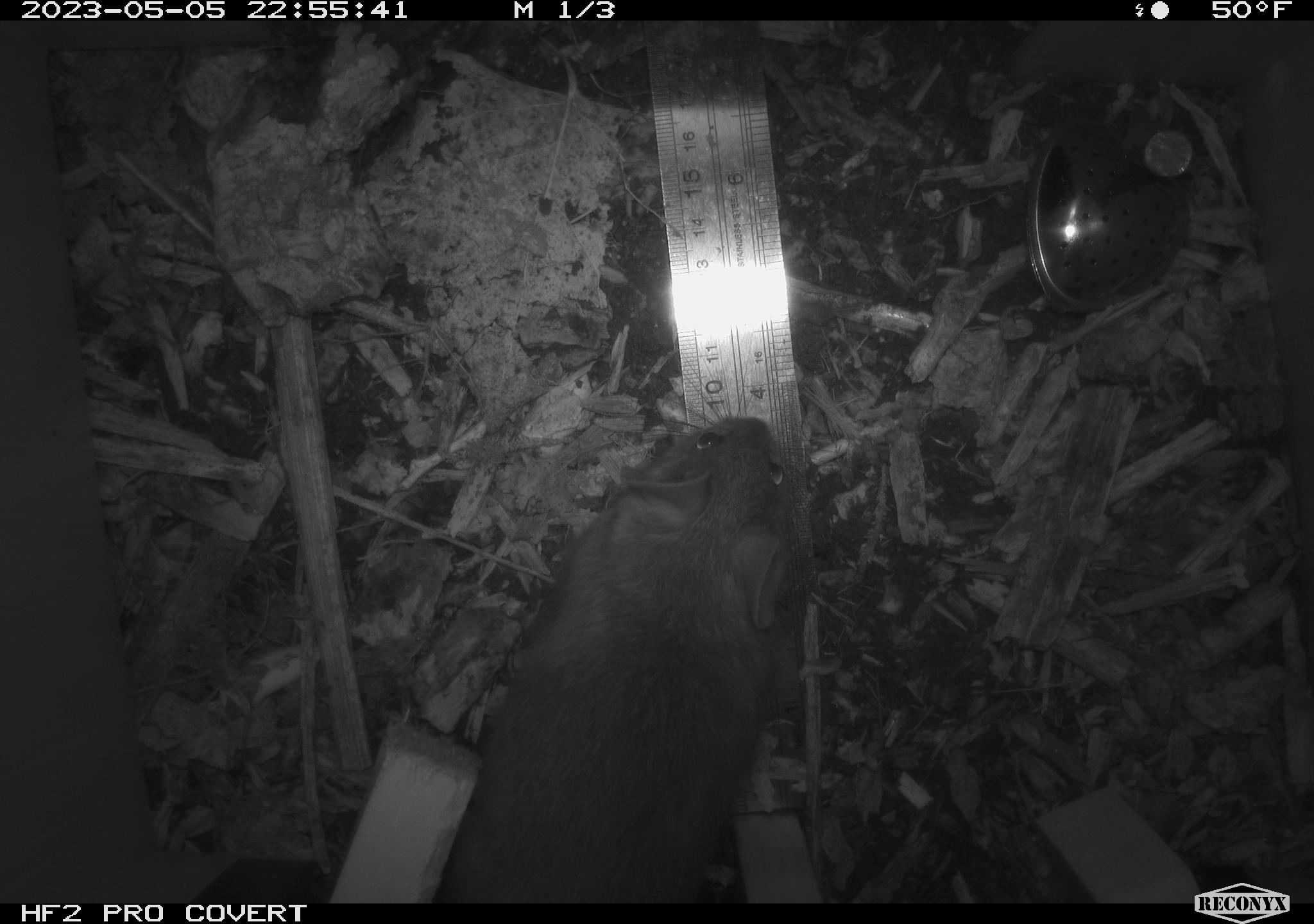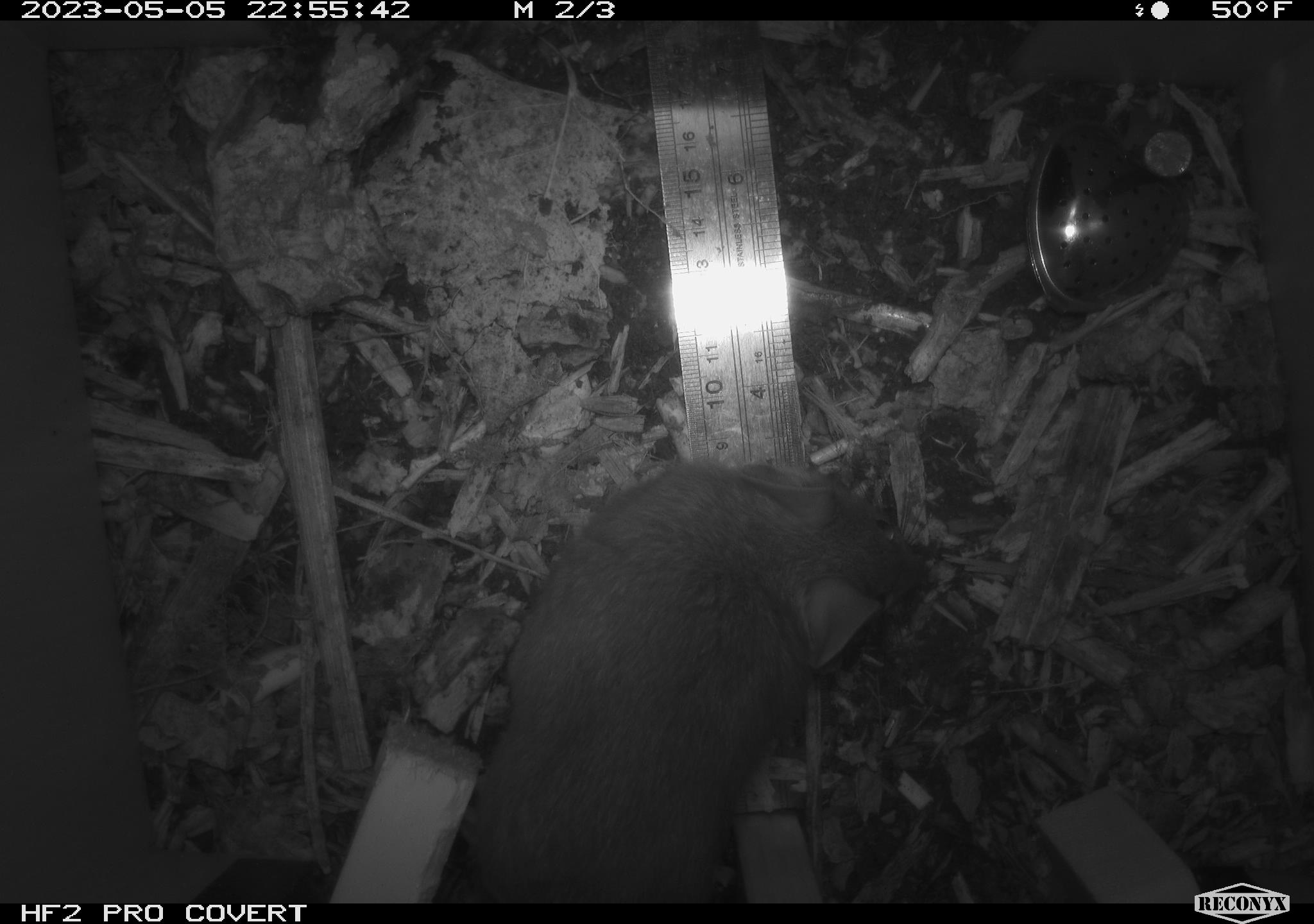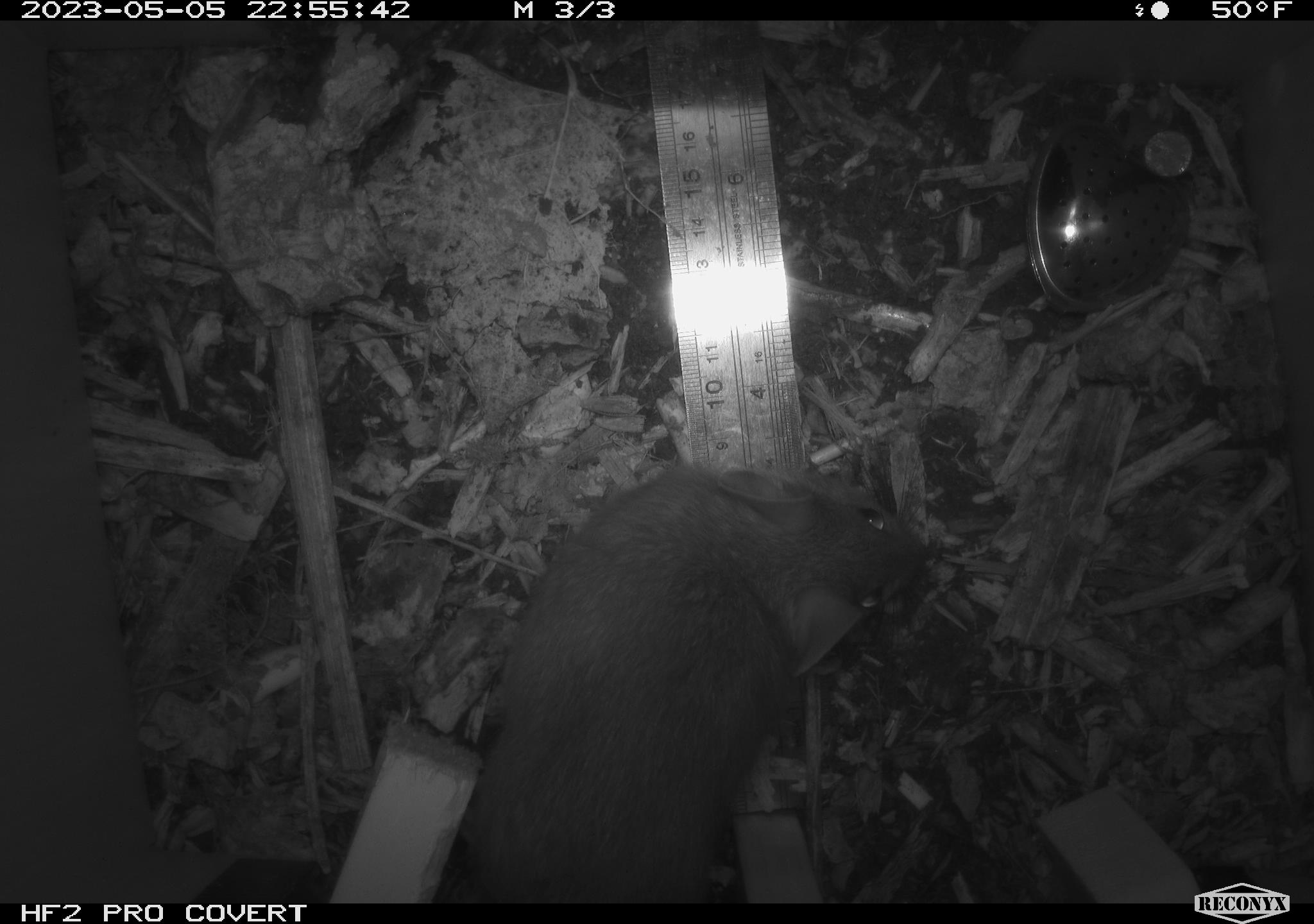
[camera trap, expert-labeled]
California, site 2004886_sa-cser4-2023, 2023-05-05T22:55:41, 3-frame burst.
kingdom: Animalia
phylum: Chordata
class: Mammalia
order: Rodentia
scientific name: Rodentia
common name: mouse species